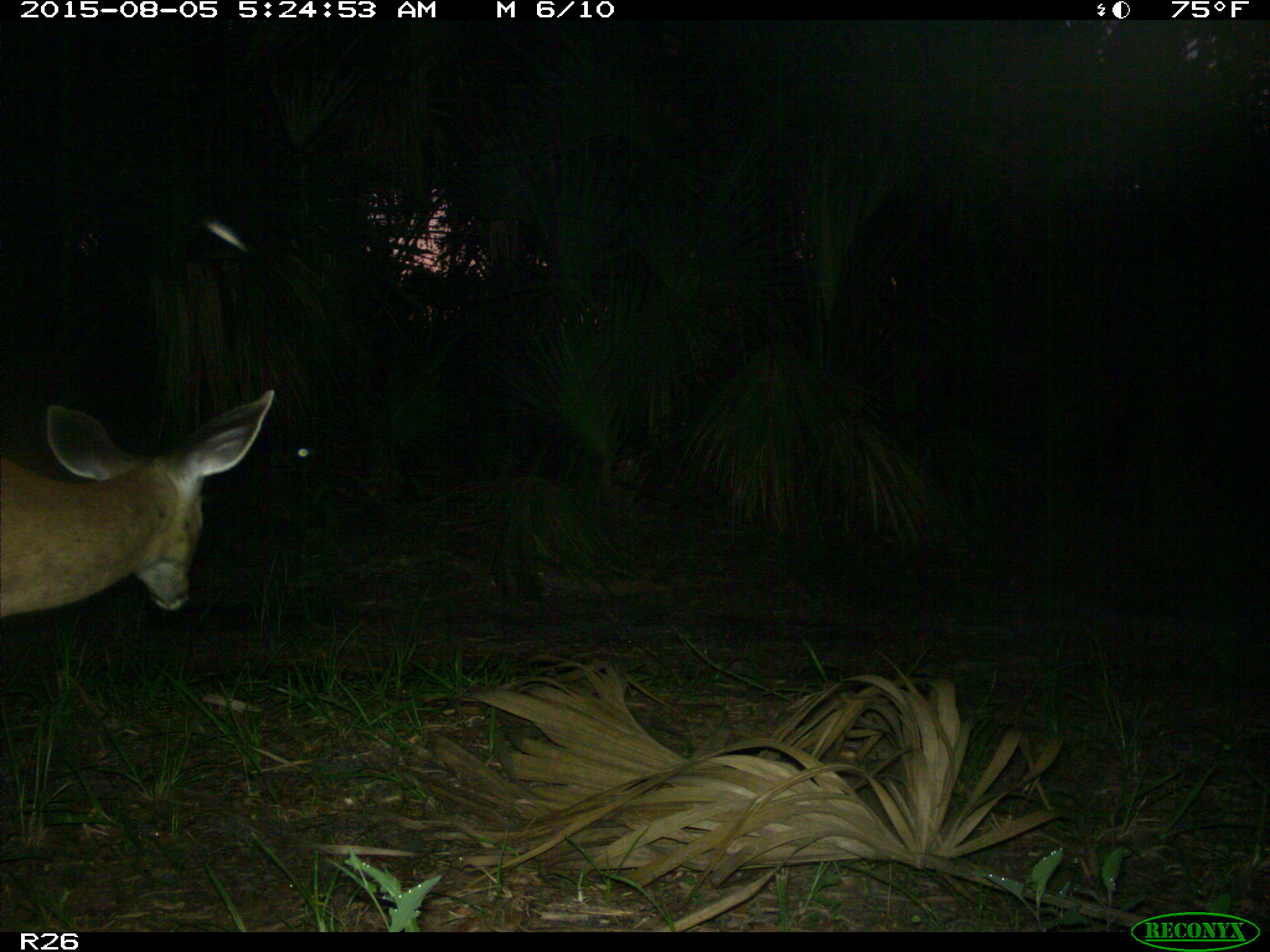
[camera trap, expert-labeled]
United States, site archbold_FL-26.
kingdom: Animalia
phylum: Chordata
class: Mammalia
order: Artiodactyla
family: Cervidae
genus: Odocoileus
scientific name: Odocoileus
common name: deer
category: unidentified deer